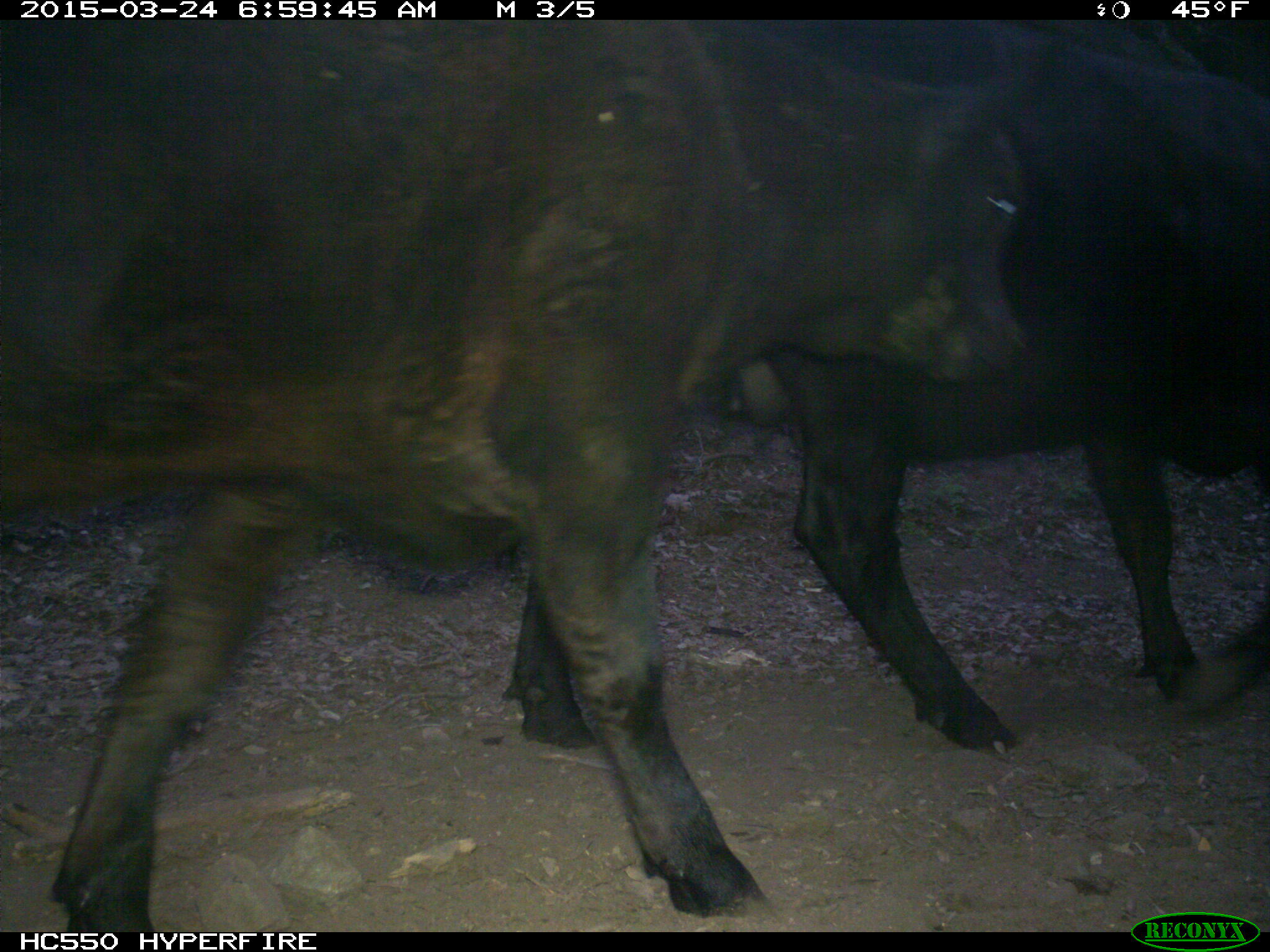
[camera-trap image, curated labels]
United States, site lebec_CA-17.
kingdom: Animalia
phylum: Chordata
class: Mammalia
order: Artiodactyla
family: Bovidae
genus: Bos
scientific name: Bos taurus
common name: domestic cow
Bos taurus (domestic cow).